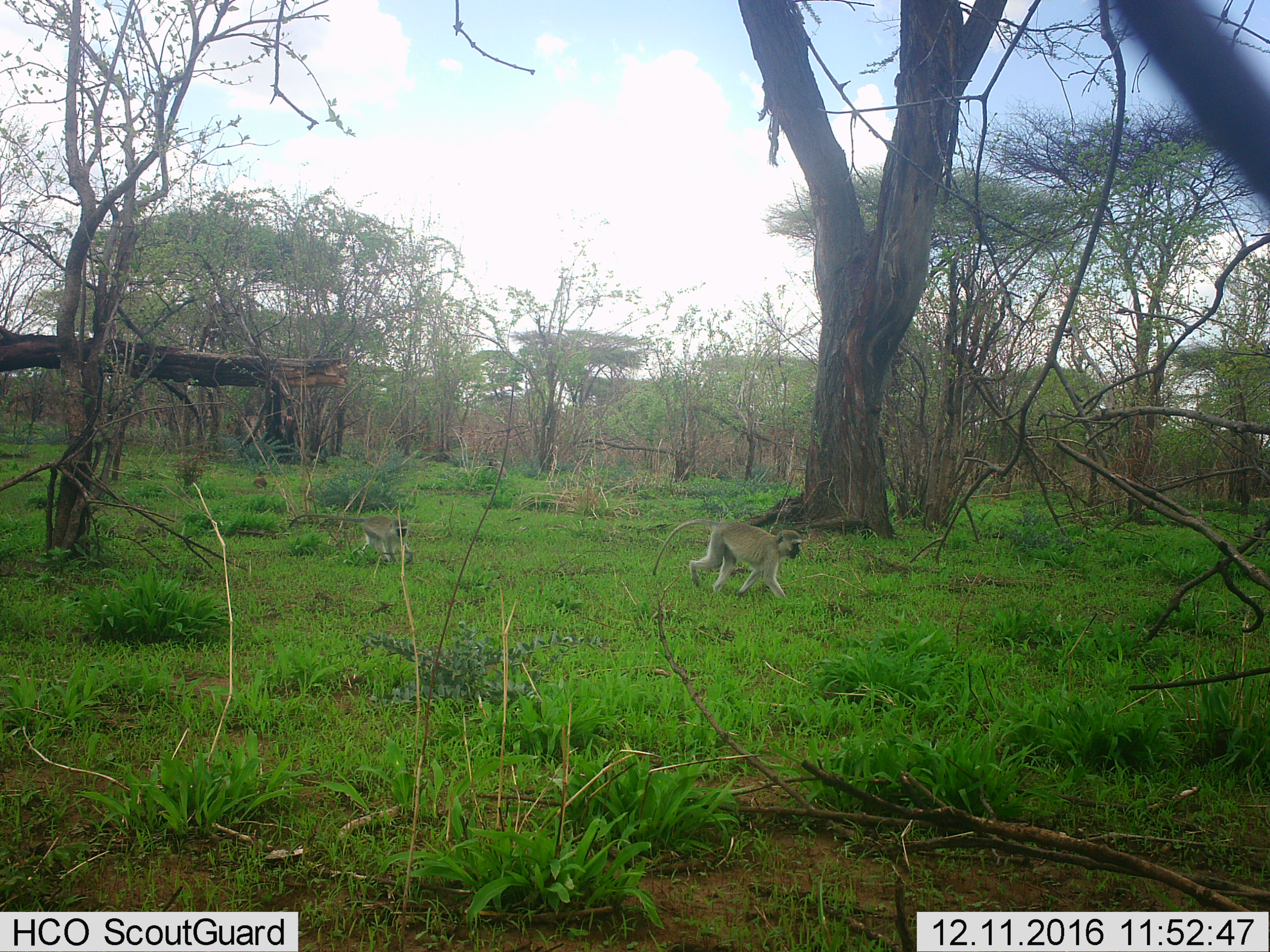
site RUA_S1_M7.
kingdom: Animalia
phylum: Chordata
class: Mammalia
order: Primates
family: Cercopithecidae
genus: Chlorocebus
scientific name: Chlorocebus pygerythrus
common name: vervet monkey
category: monkeyvervet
Monkeyvervet (vervet monkey) (Chlorocebus pygerythrus), count 2. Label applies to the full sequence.